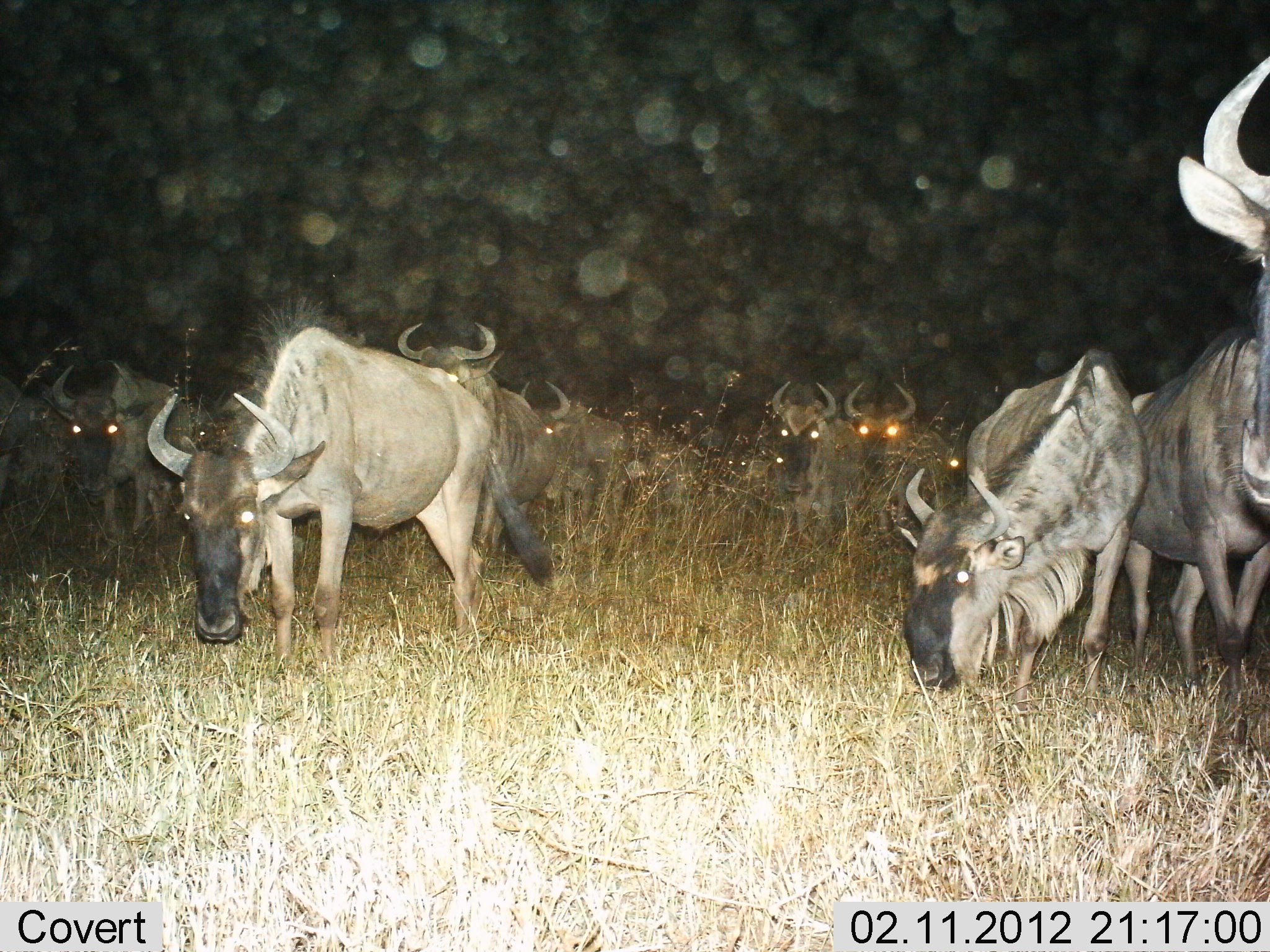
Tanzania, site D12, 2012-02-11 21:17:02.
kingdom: Animalia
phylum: Chordata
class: Mammalia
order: Artiodactyla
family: Bovidae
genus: Connochaetes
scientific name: Connochaetes taurinus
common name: blue wildebeest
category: wildebeest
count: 11-50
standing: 74%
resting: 0%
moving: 42%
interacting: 0%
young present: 0%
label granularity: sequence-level